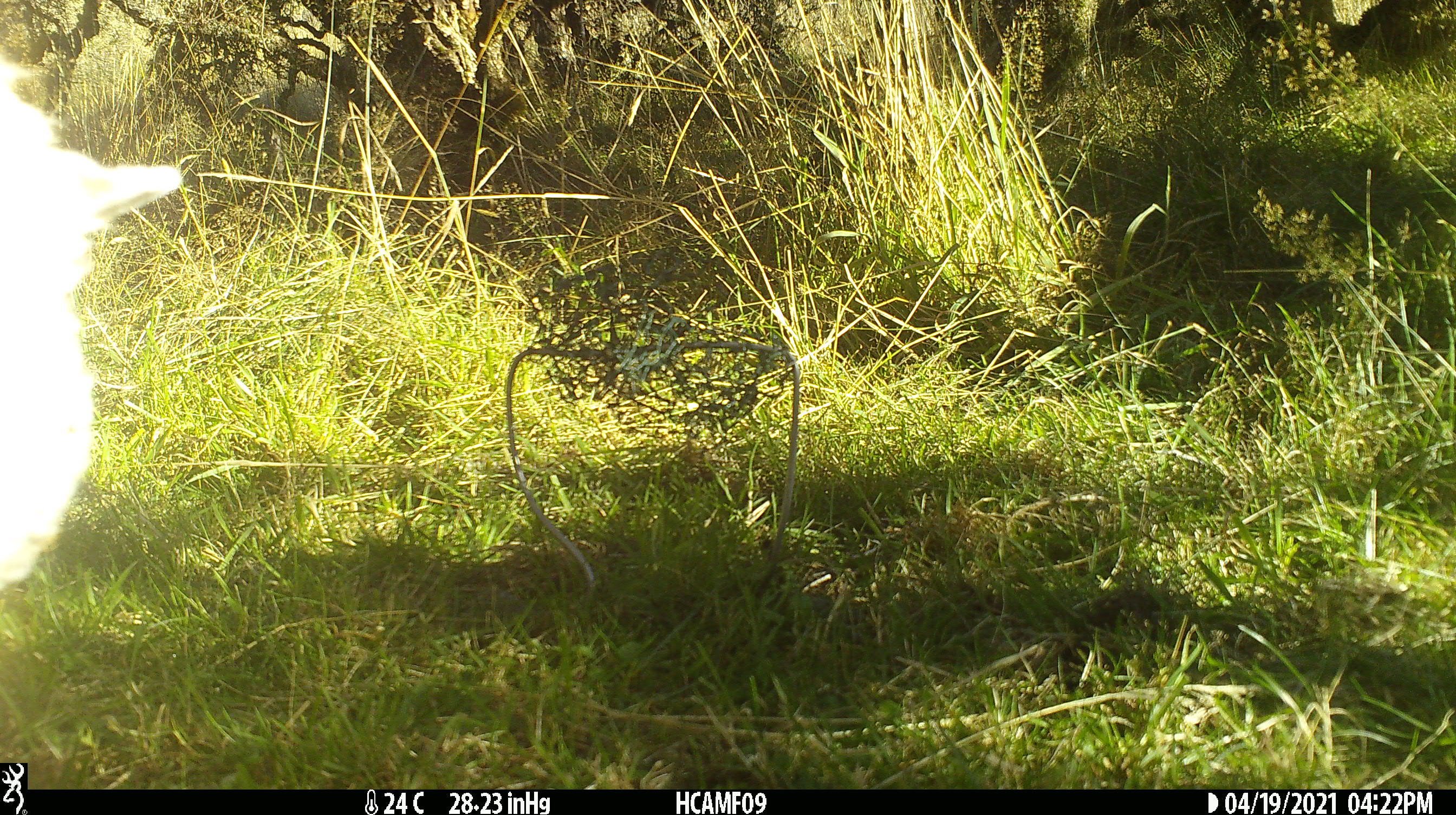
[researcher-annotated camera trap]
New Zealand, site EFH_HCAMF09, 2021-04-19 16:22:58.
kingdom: Animalia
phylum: Chordata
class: Mammalia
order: Artiodactyla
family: Bovidae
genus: Ovis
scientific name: Ovis aries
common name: domestic sheep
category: sheep